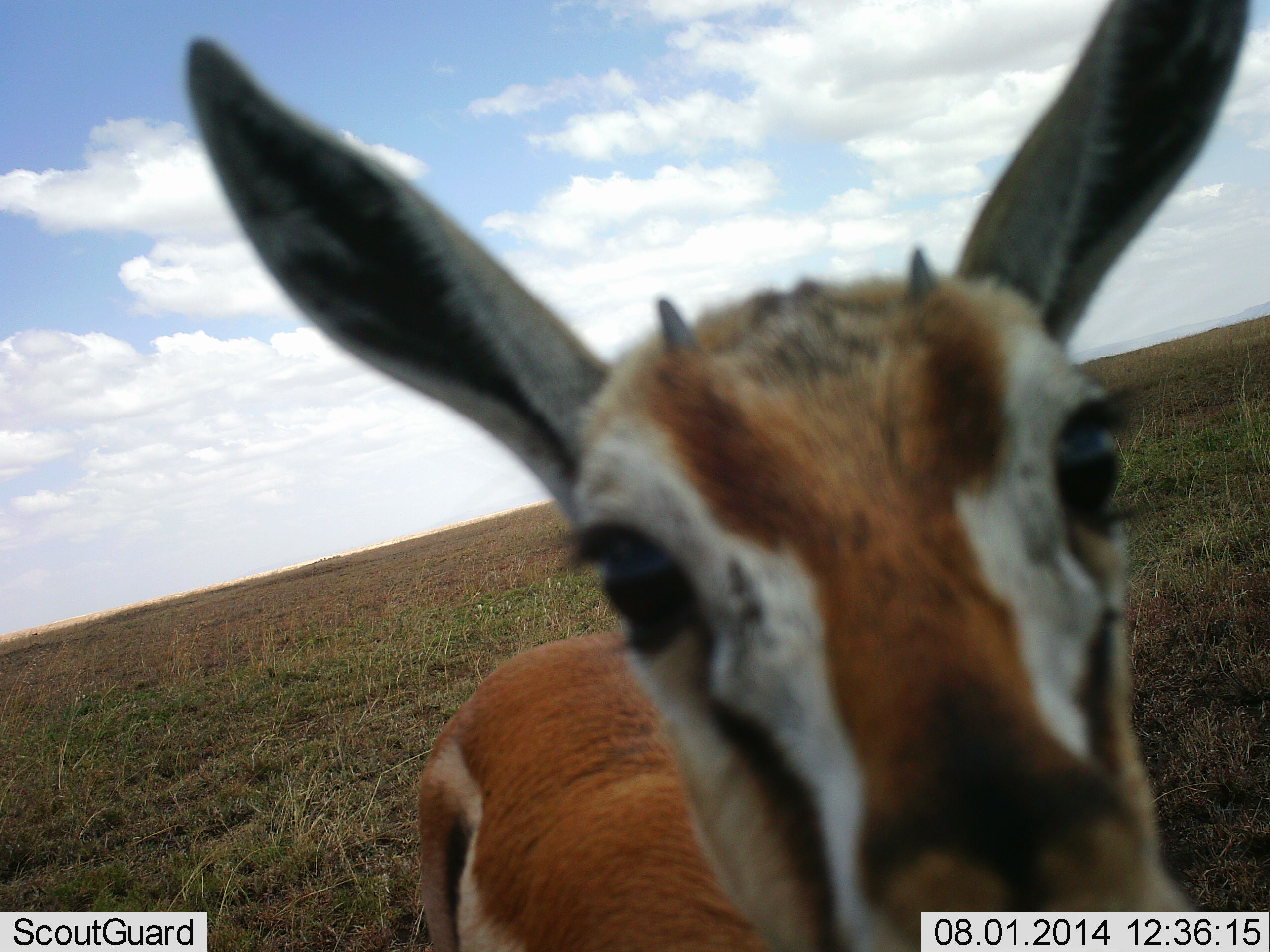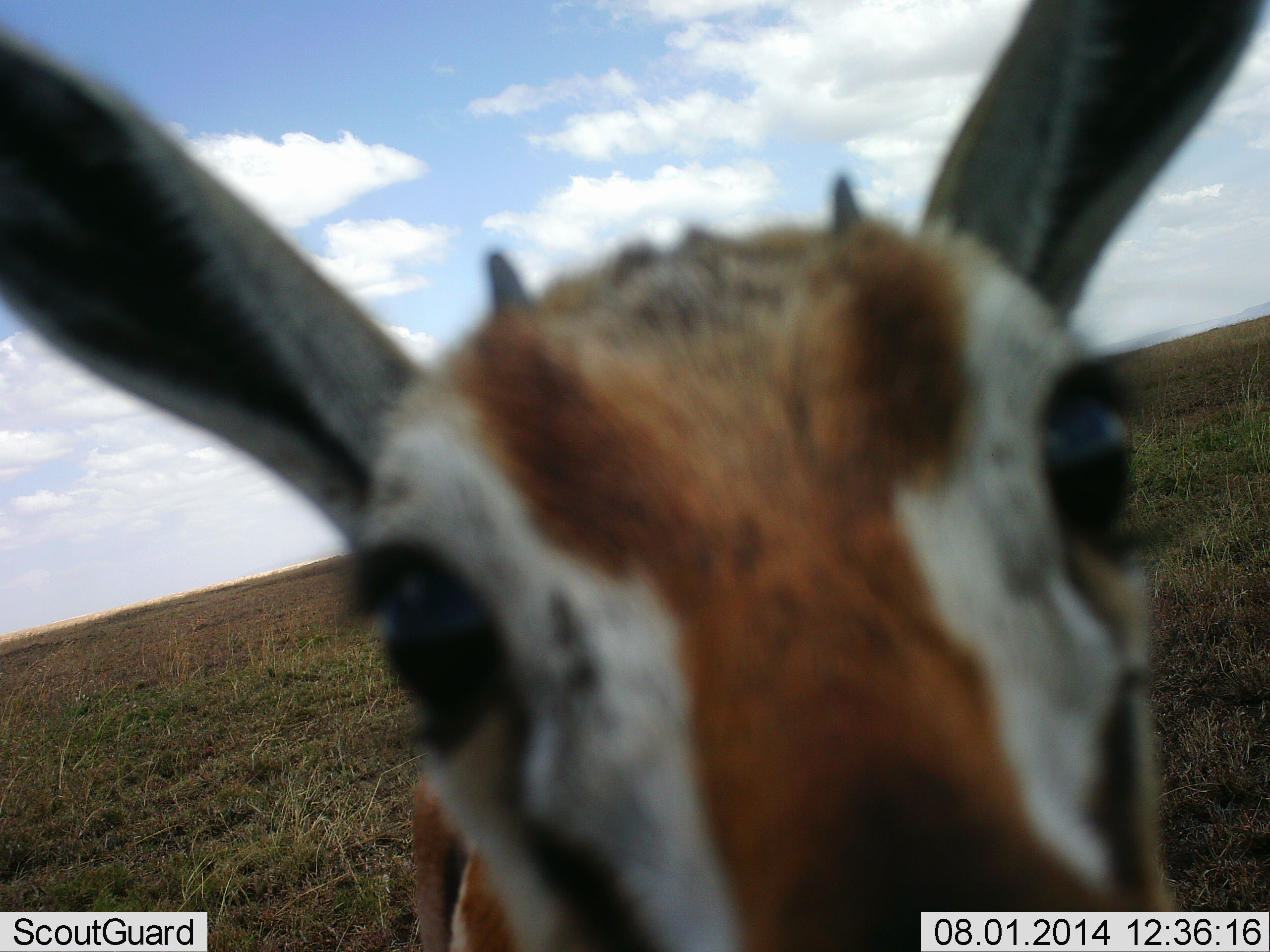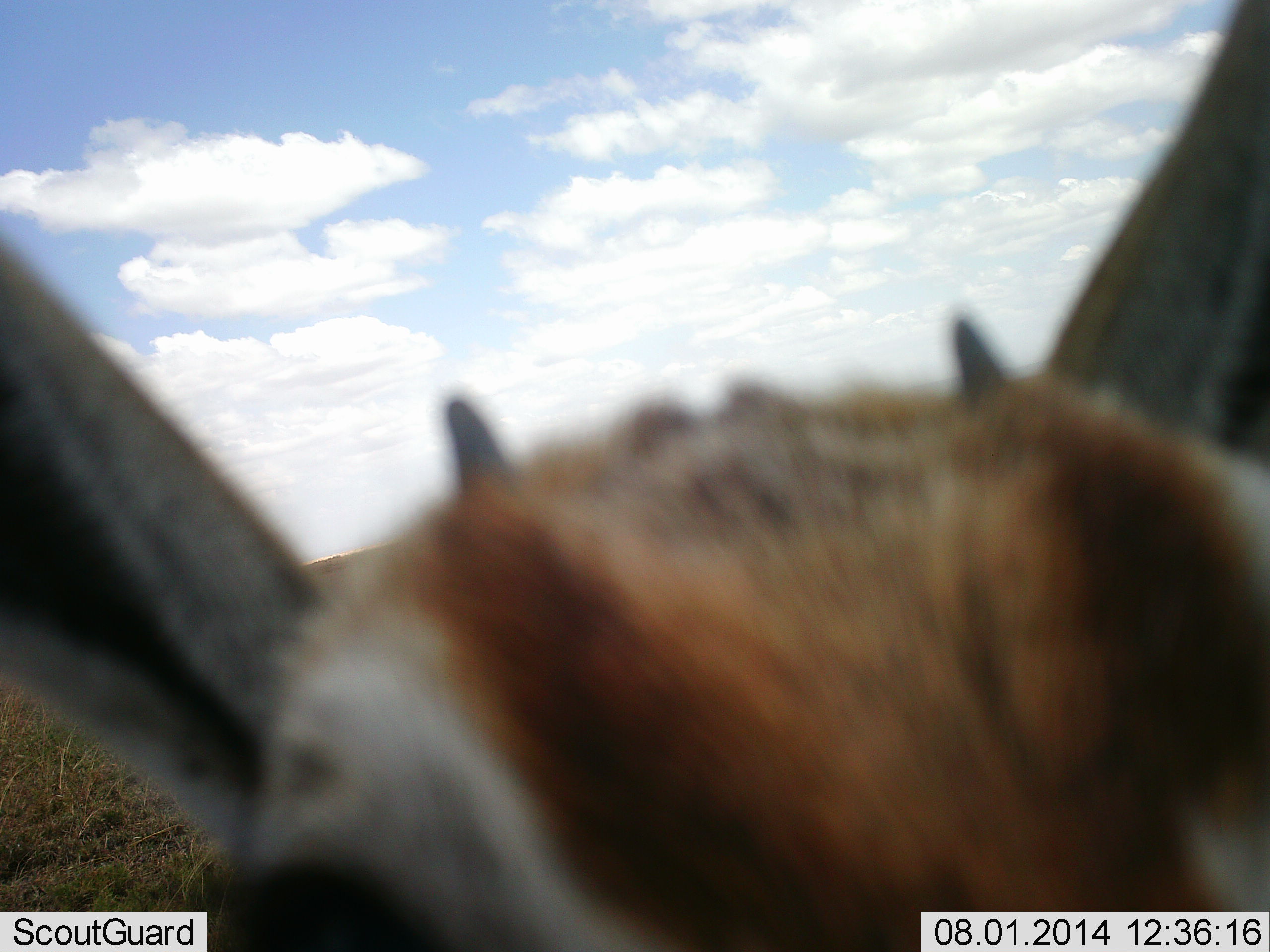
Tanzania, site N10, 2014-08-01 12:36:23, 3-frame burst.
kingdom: Animalia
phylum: Chordata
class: Mammalia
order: Artiodactyla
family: Bovidae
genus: Eudorcas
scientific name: Eudorcas thomsonii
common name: thomson's gazelle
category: gazellethomsons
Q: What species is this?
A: Gazellethomsons (thomson's gazelle) (Eudorcas thomsonii).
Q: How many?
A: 1.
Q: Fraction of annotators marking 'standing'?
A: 60%.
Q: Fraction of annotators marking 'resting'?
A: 0%.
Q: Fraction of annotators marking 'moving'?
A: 10%.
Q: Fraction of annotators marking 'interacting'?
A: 30%.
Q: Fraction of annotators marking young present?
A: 10%.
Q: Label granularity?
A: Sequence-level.